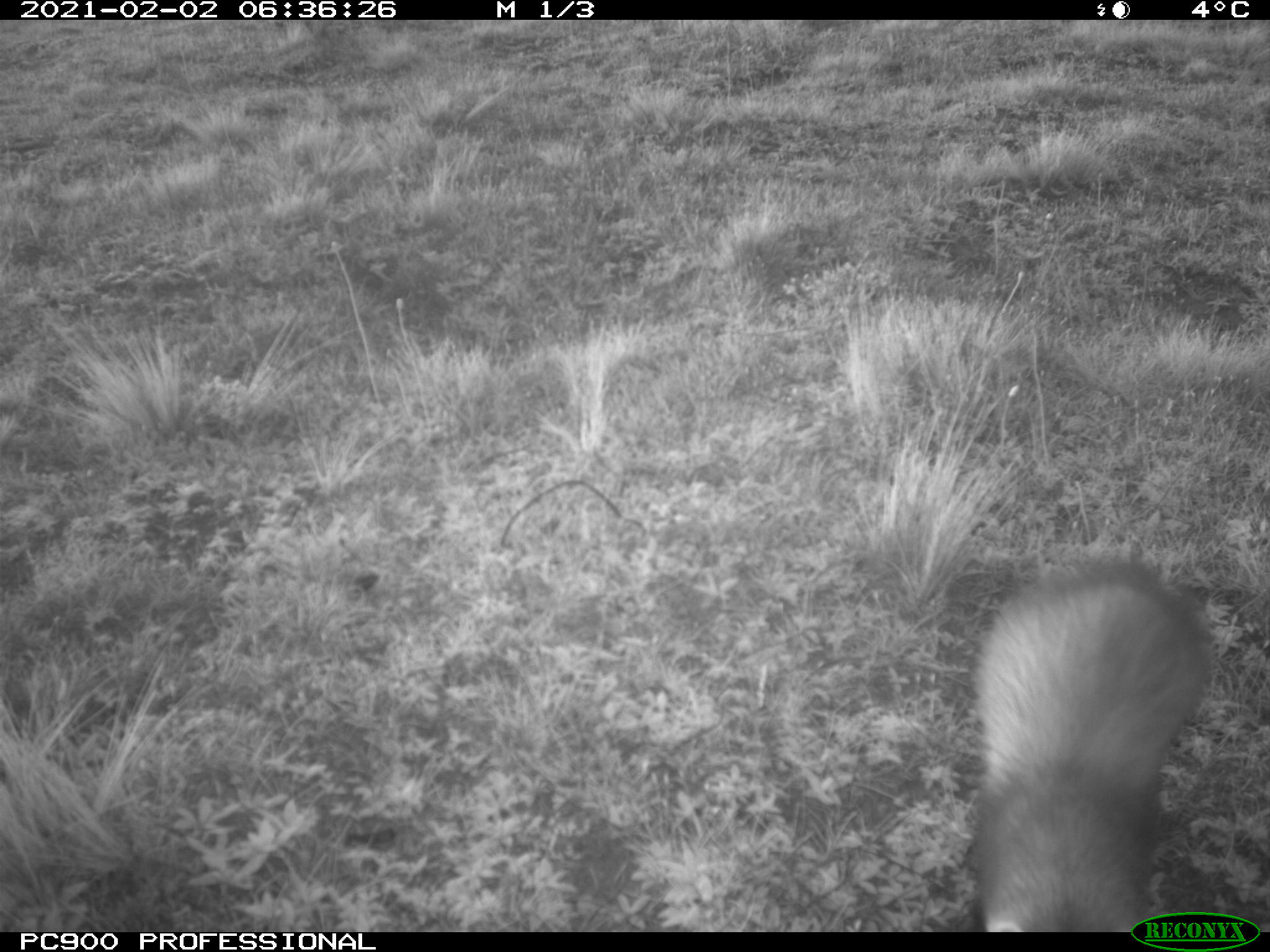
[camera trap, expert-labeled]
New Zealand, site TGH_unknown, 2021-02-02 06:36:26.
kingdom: Animalia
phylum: Chordata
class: Mammalia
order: Carnivora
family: Mustelidae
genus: Mustela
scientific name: Mustela furo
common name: ferret